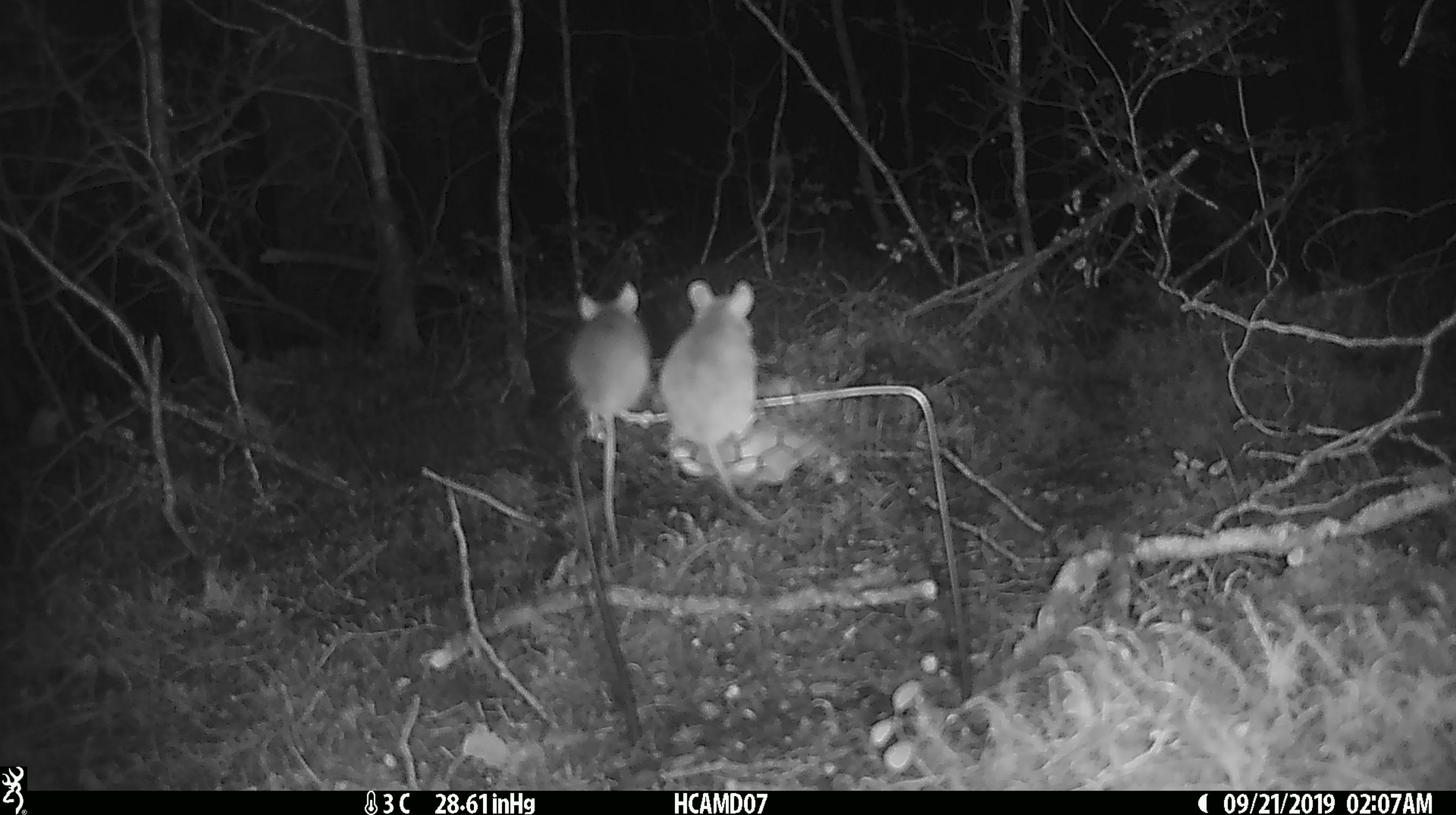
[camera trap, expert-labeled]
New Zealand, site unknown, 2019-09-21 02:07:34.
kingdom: Animalia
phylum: Chordata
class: Mammalia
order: Rodentia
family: Muridae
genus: Mus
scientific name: Mus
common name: mouse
Mouse (Mus).